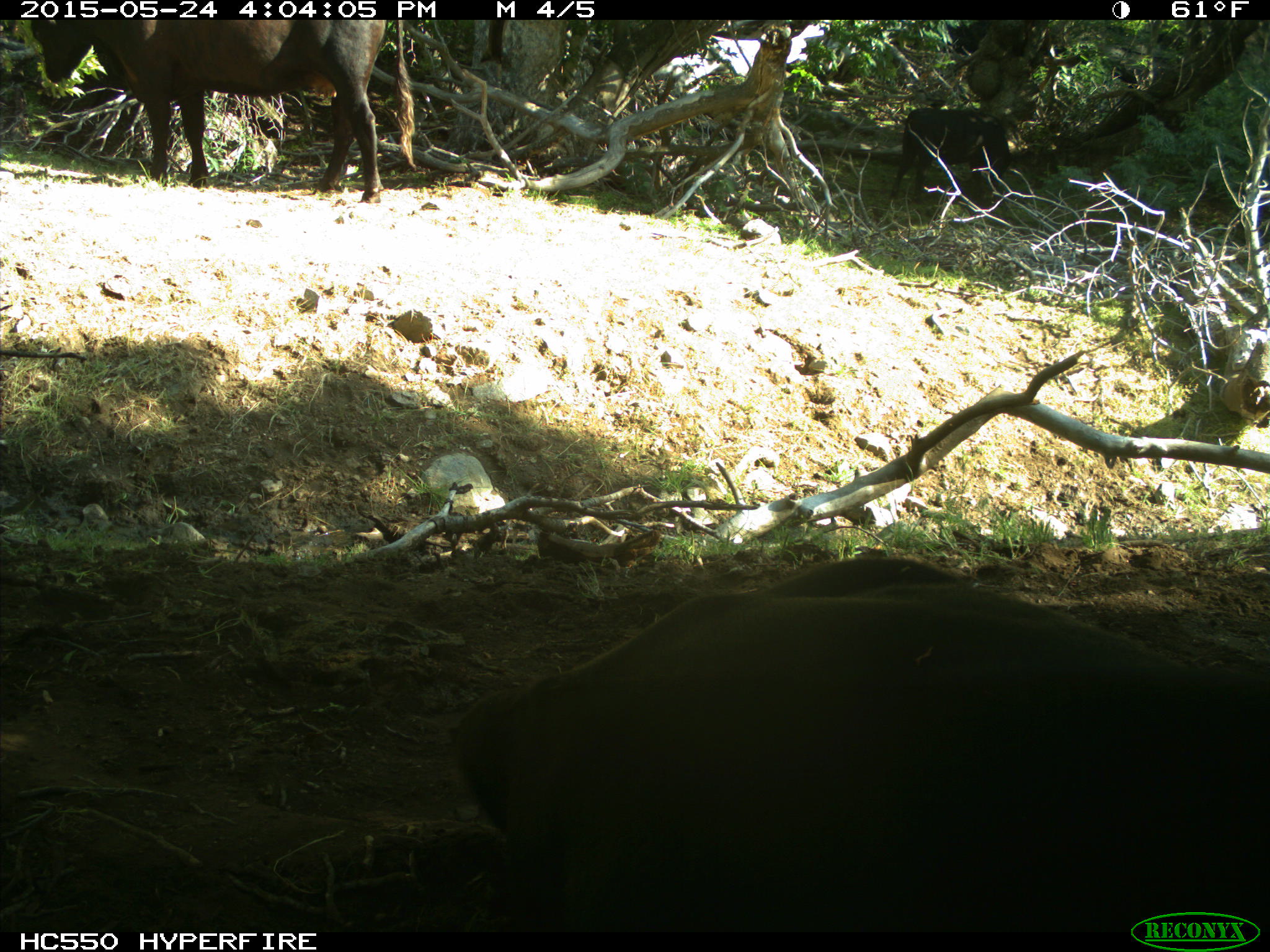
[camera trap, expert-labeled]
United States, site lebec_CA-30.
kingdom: Animalia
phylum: Chordata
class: Mammalia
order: Artiodactyla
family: Bovidae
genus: Bos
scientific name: Bos taurus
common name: domestic cow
Bos taurus (domestic cow).